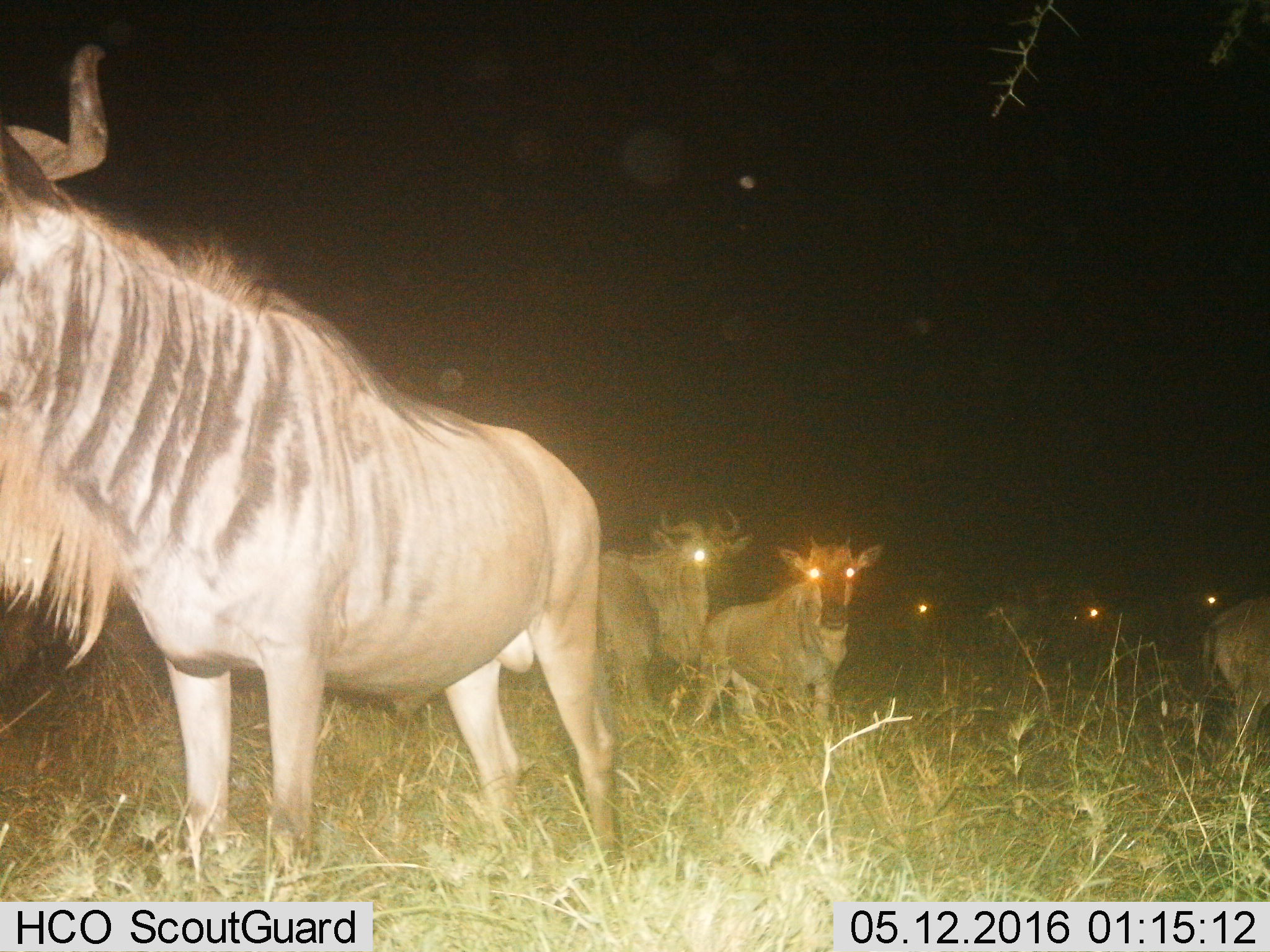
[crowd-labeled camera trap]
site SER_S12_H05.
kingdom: Animalia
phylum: Chordata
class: Mammalia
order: Artiodactyla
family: Bovidae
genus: Connochaetes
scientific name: Connochaetes taurinus taurinus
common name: blue wildebeest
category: wildebeestblue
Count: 7.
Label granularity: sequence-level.